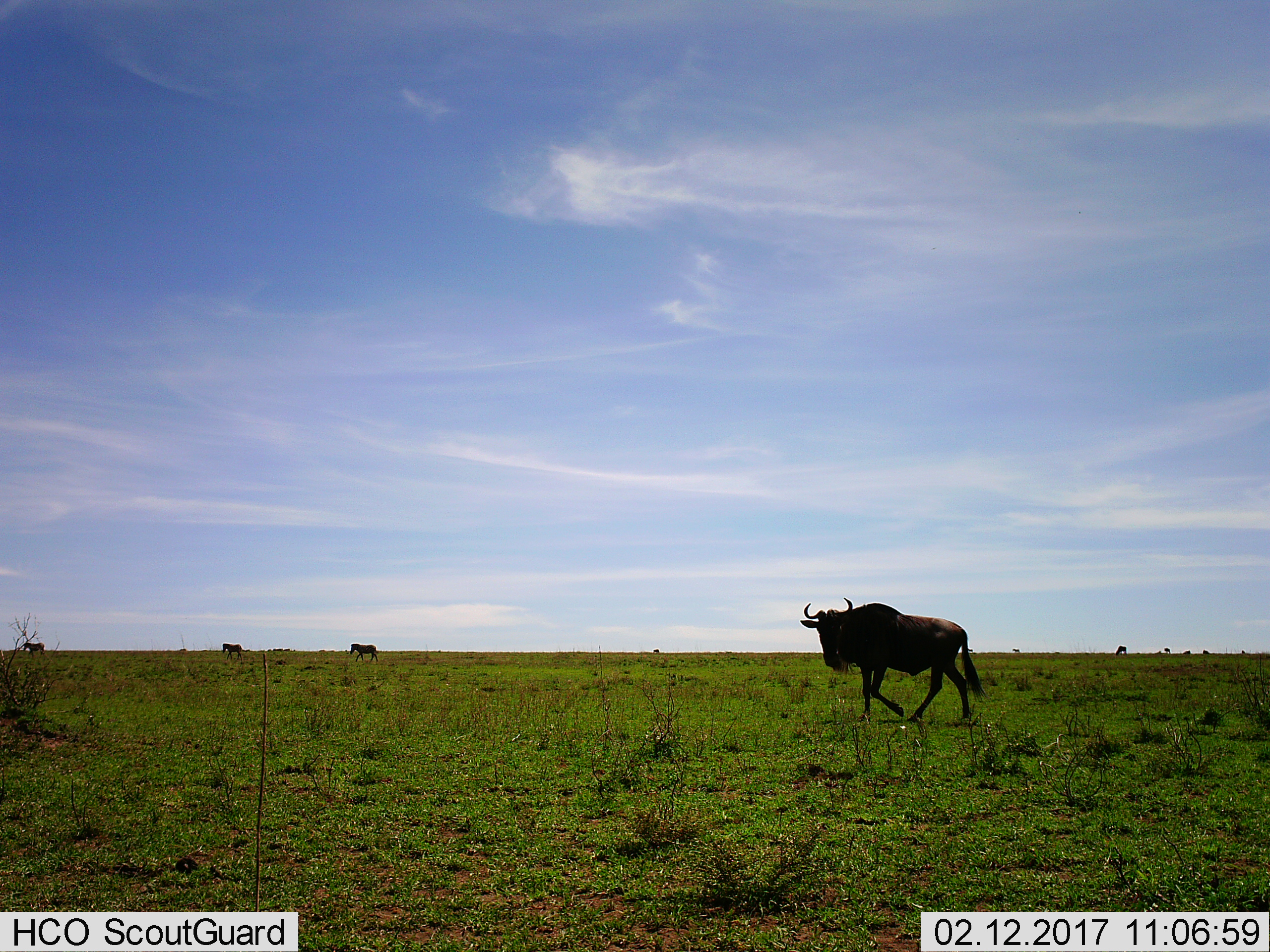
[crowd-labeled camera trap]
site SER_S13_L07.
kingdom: Animalia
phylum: Chordata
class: Mammalia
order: Artiodactyla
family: Bovidae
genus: Connochaetes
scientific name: Connochaetes taurinus taurinus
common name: blue wildebeest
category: wildebeestblue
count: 4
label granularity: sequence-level